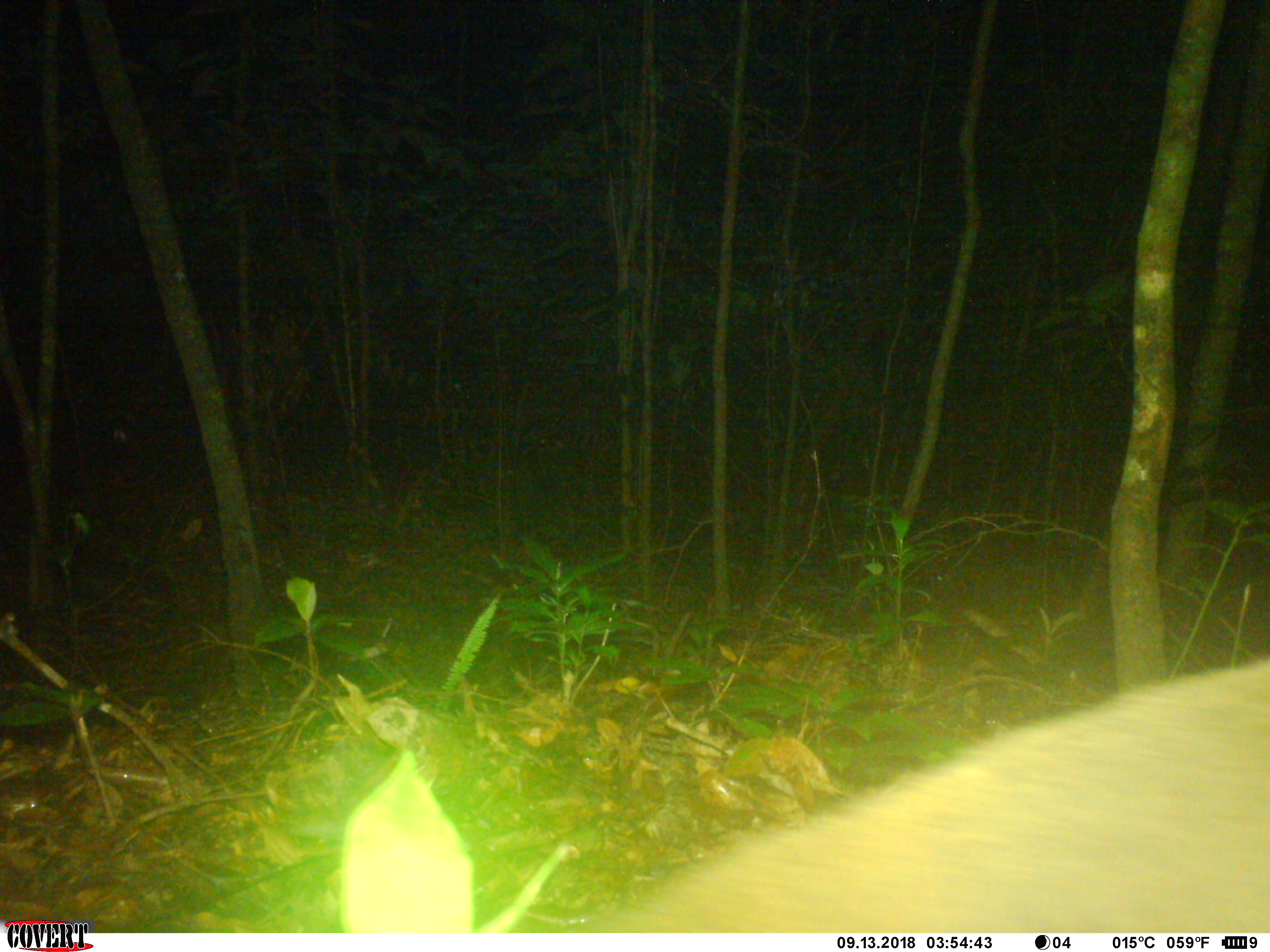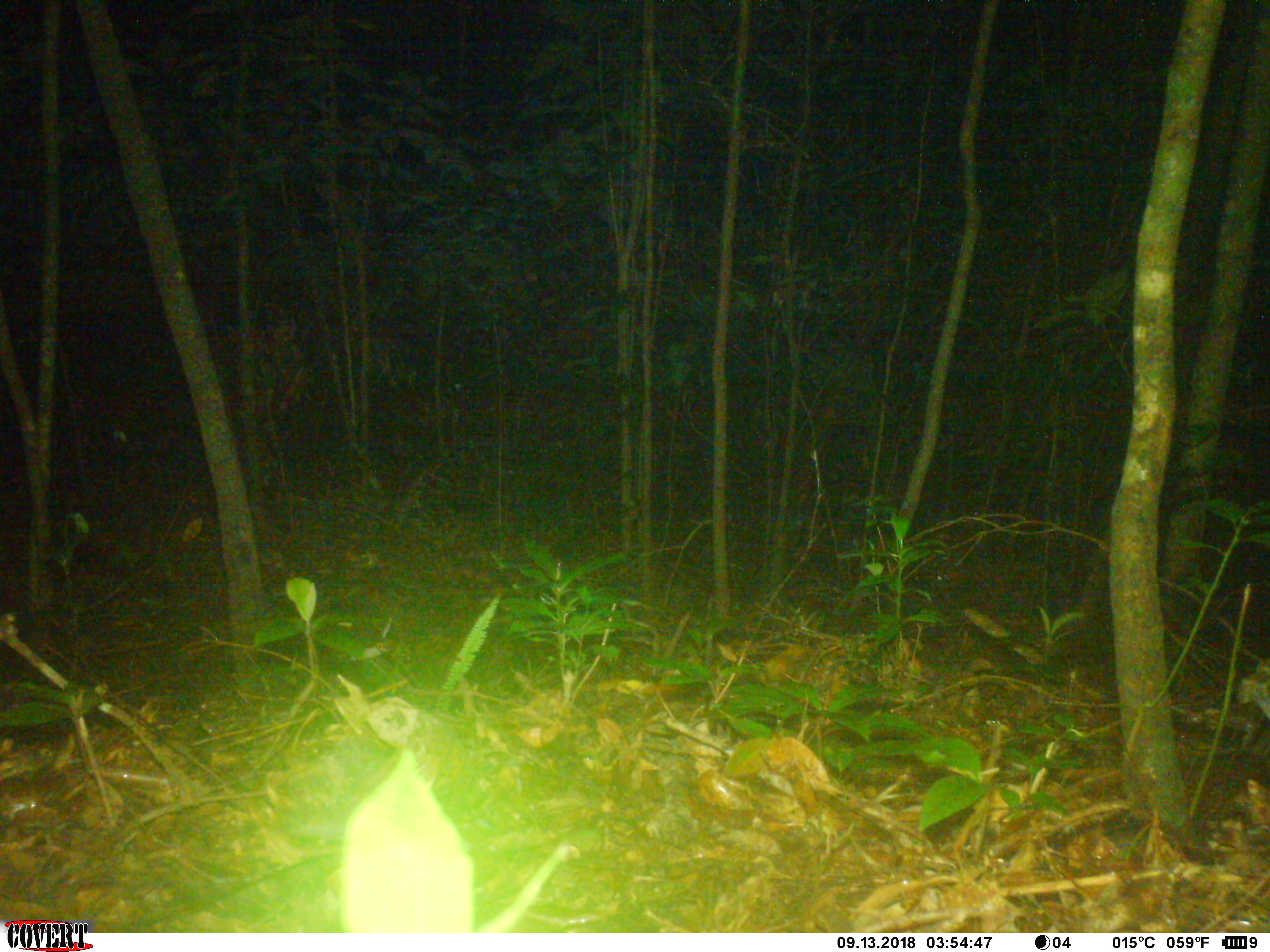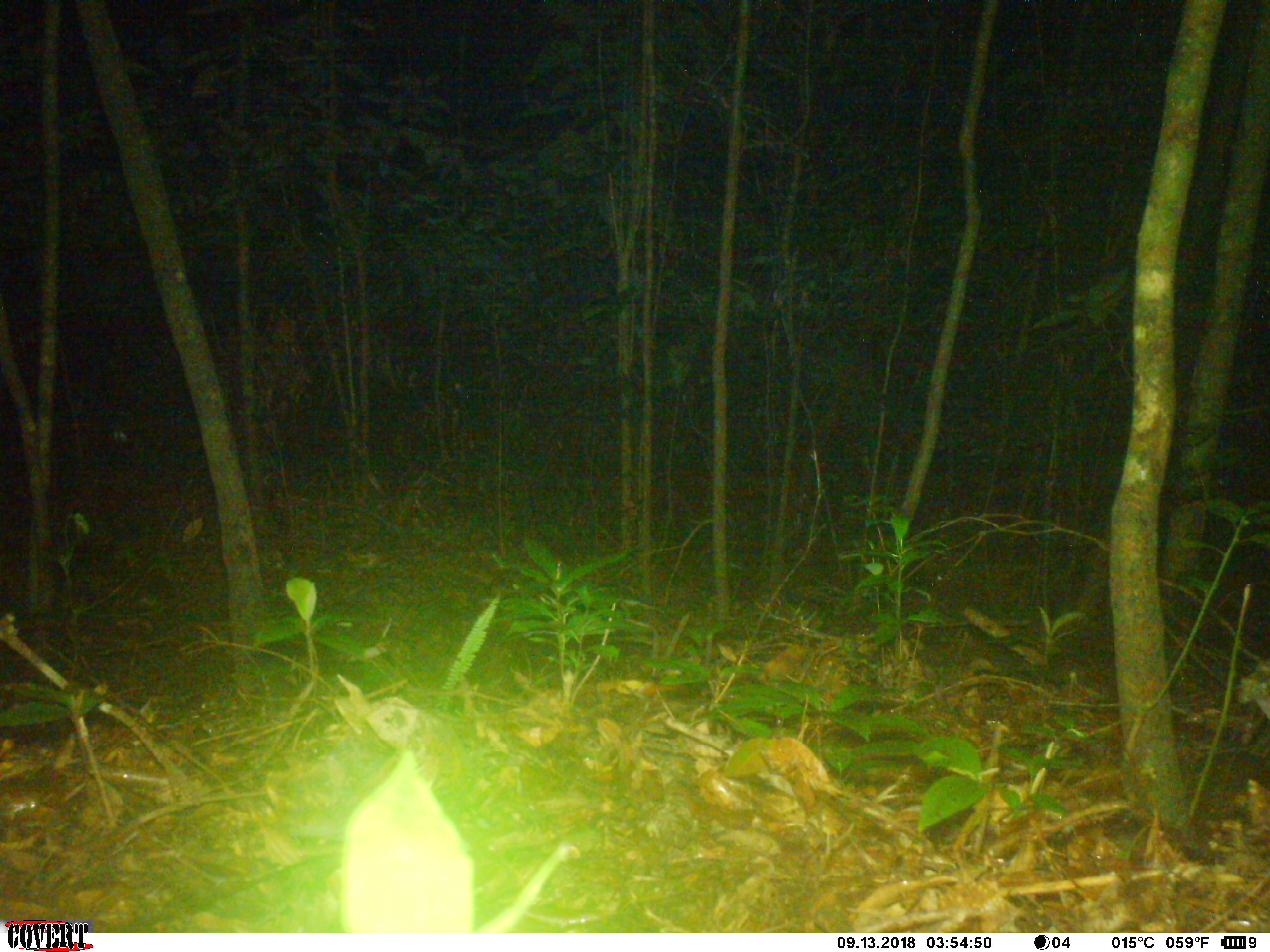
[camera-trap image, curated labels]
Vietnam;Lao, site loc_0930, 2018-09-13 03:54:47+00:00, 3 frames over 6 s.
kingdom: Animalia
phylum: Chordata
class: Mammalia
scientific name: Mammalia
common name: mammal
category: unidentified mammal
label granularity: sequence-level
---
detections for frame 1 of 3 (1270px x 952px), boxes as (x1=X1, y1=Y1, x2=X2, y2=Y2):
unidentified mammal: (x1=605, y1=655, x2=1270, y2=933)